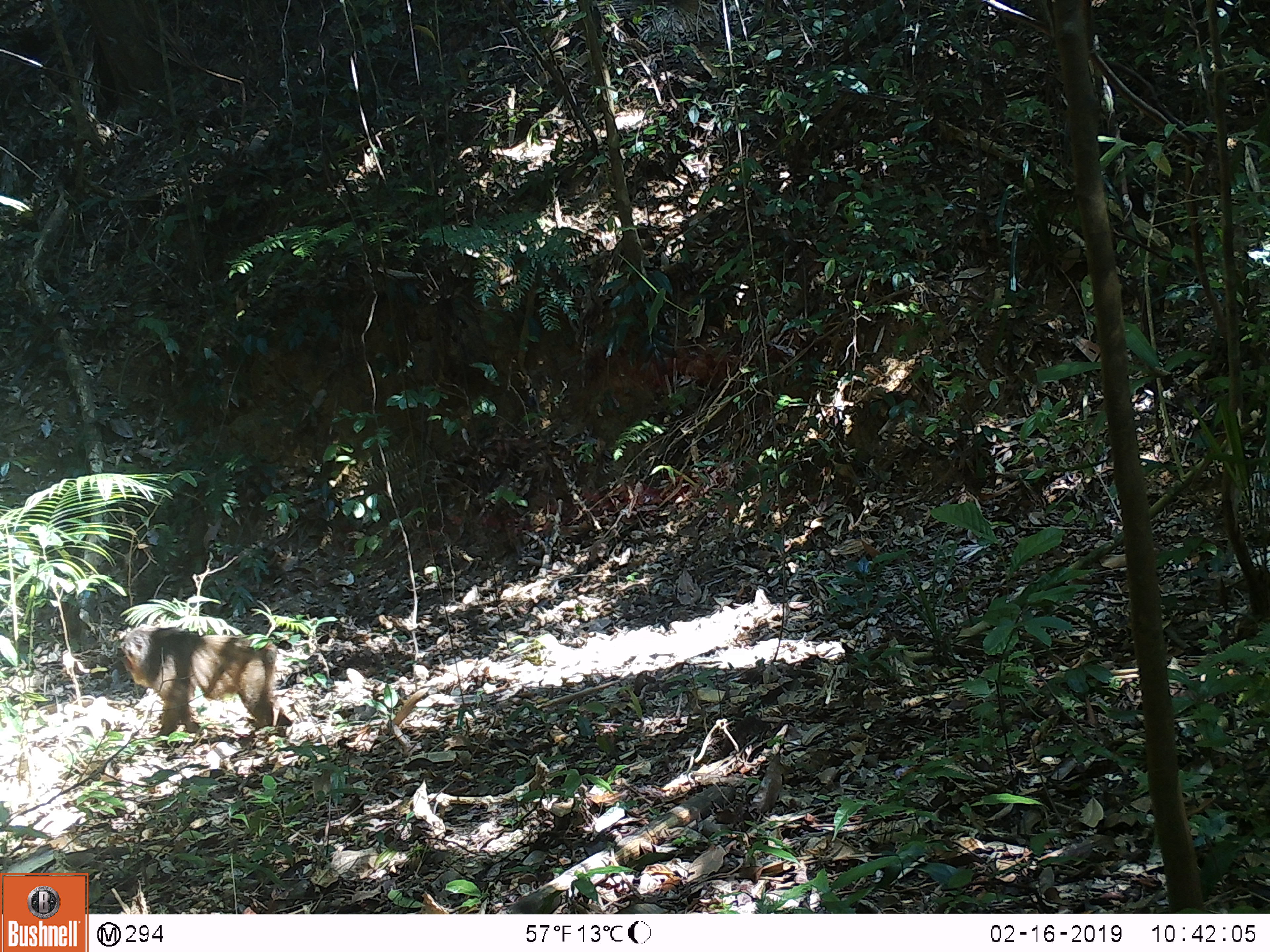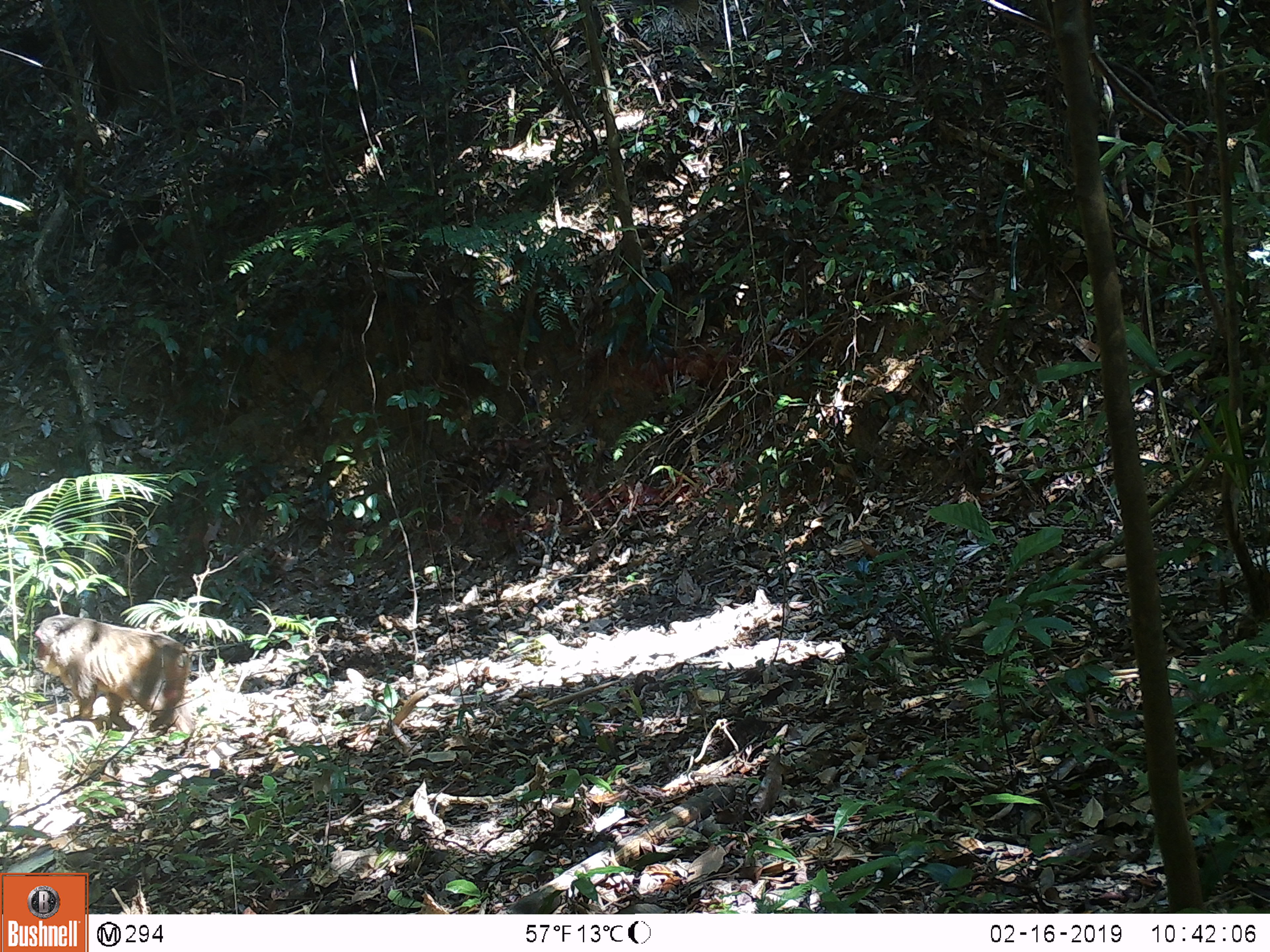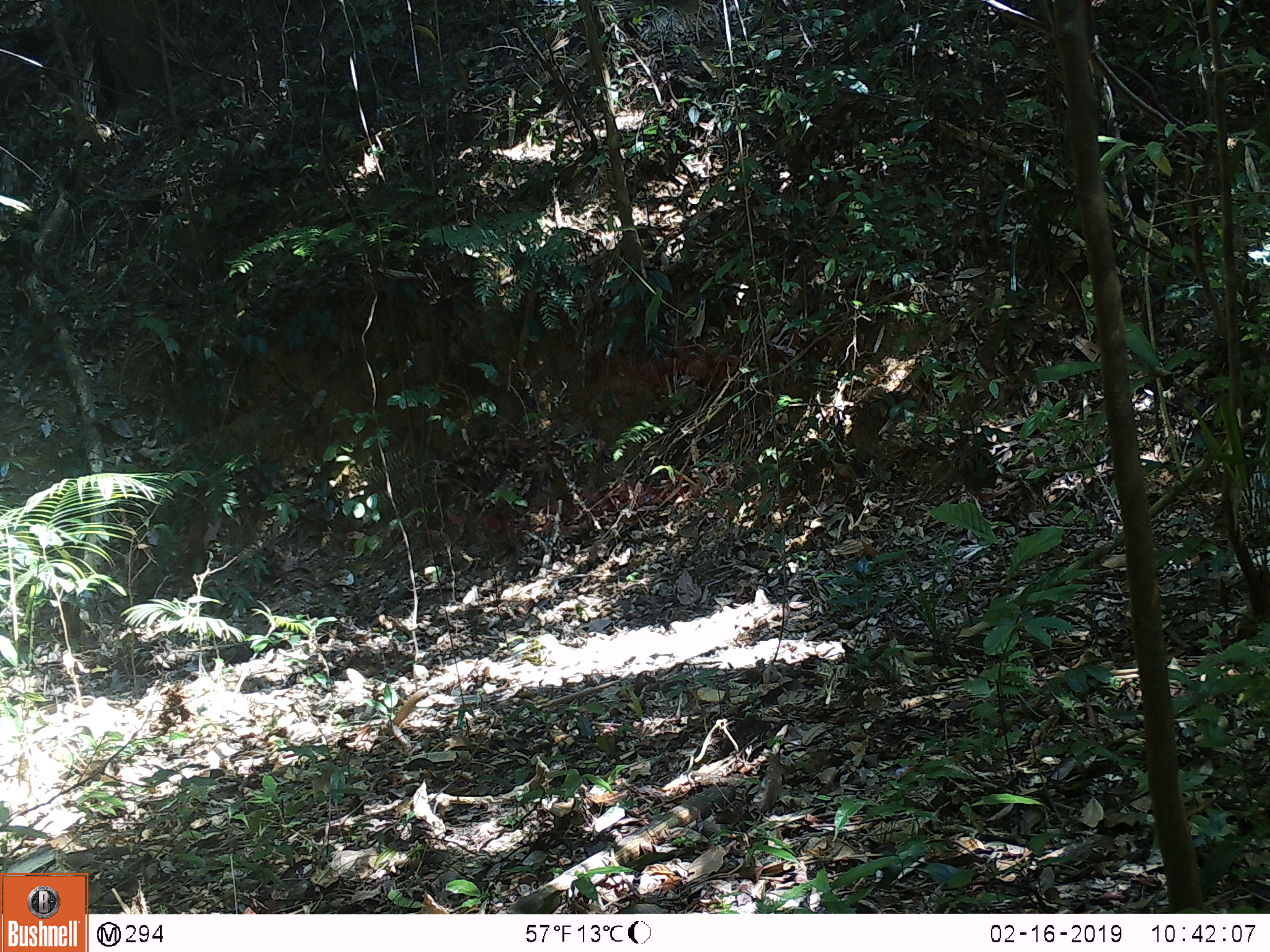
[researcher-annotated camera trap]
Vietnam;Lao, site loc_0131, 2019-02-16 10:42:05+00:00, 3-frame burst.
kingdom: Animalia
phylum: Chordata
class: Mammalia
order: Primates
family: Cercopithecidae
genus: Macaca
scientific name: Macaca arctoides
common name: stump-tailed macaque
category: stump tailed macaque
Stump tailed macaque (stump-tailed macaque) (Macaca arctoides). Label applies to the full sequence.